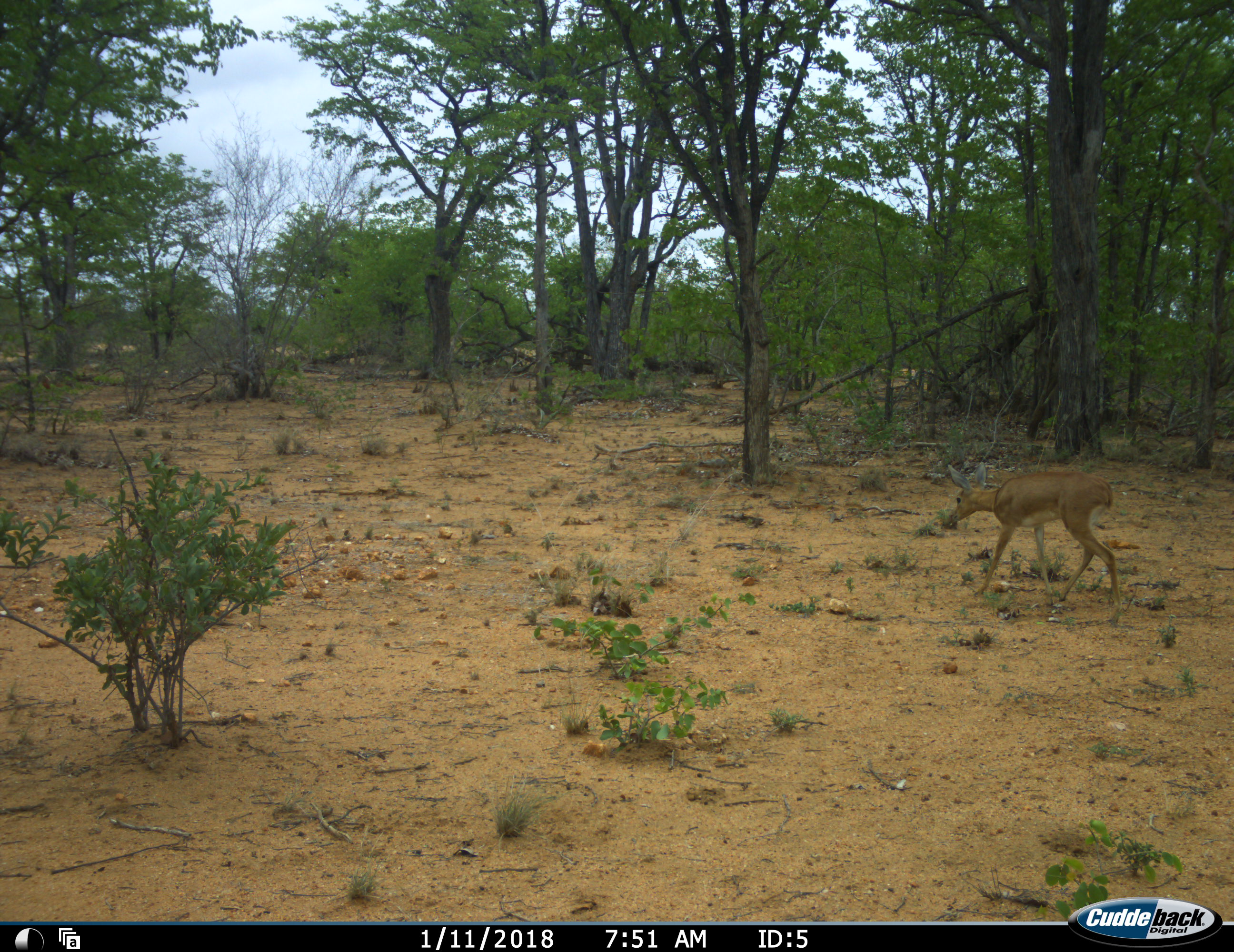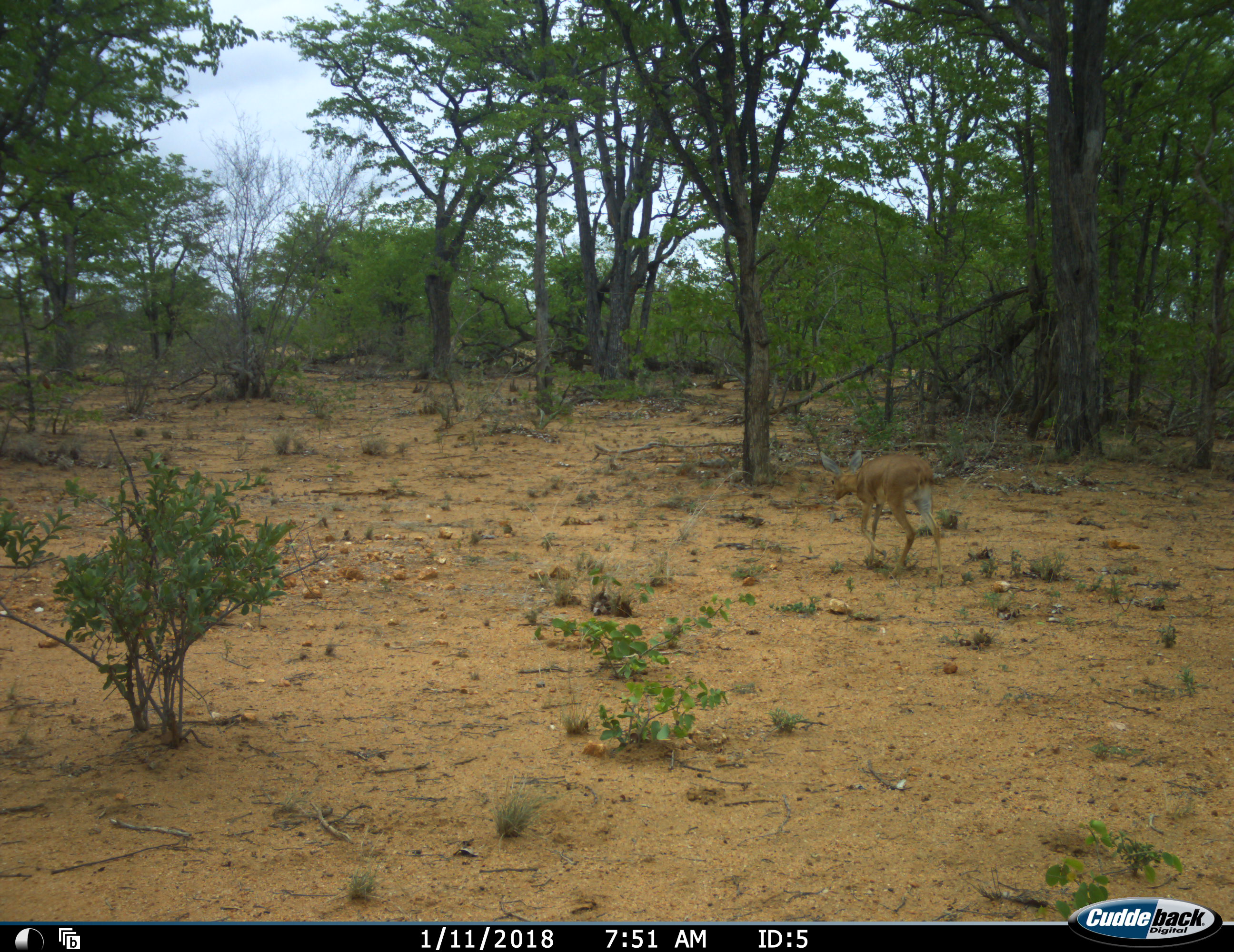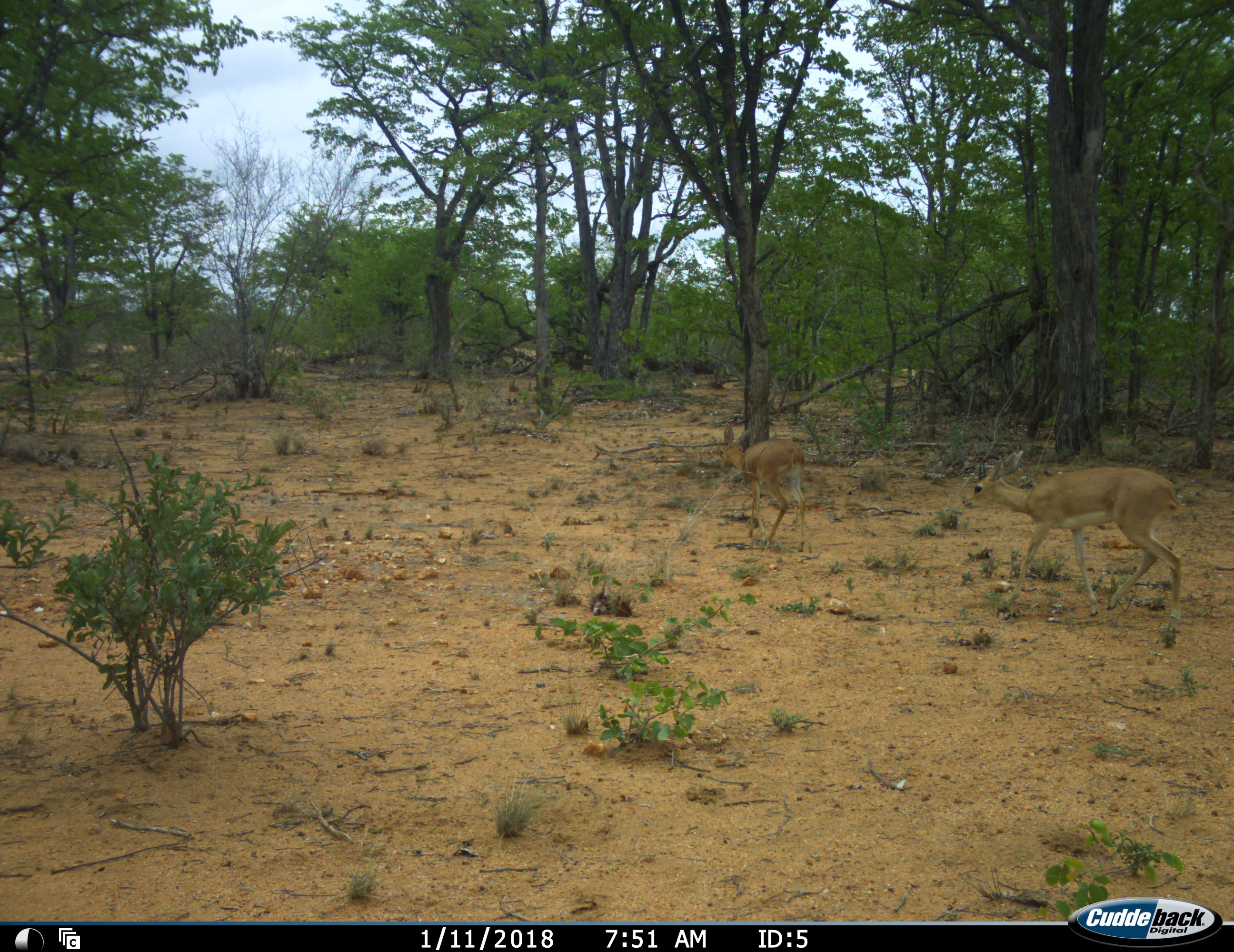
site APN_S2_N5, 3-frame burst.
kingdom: Animalia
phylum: Chordata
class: Mammalia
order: Artiodactyla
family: Bovidae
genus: Raphicerus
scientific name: Raphicerus campestris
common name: steenbok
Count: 2.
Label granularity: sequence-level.